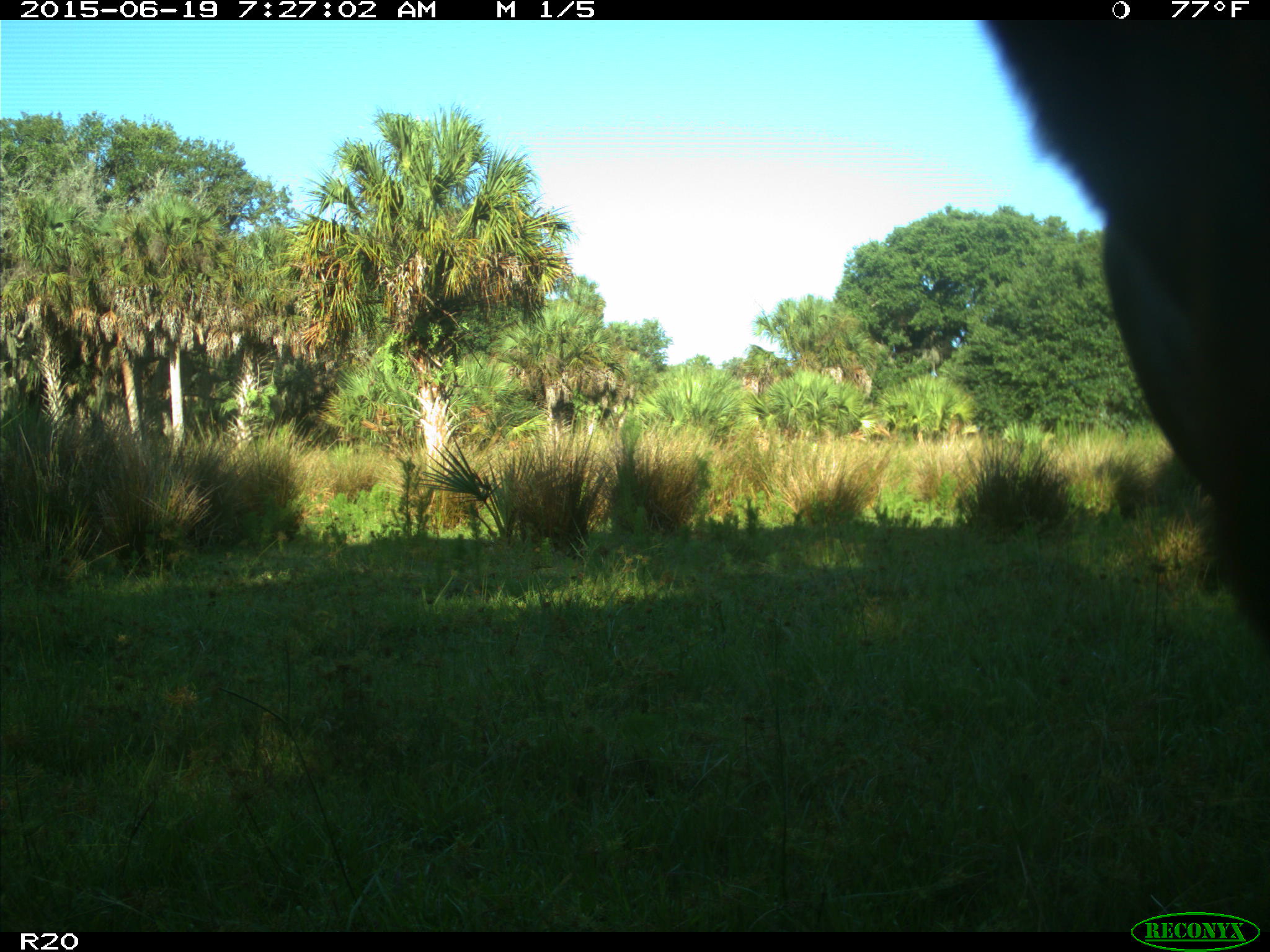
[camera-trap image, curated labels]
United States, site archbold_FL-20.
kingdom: Animalia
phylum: Chordata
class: Mammalia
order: Artiodactyla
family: Bovidae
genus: Bos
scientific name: Bos taurus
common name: domestic cow